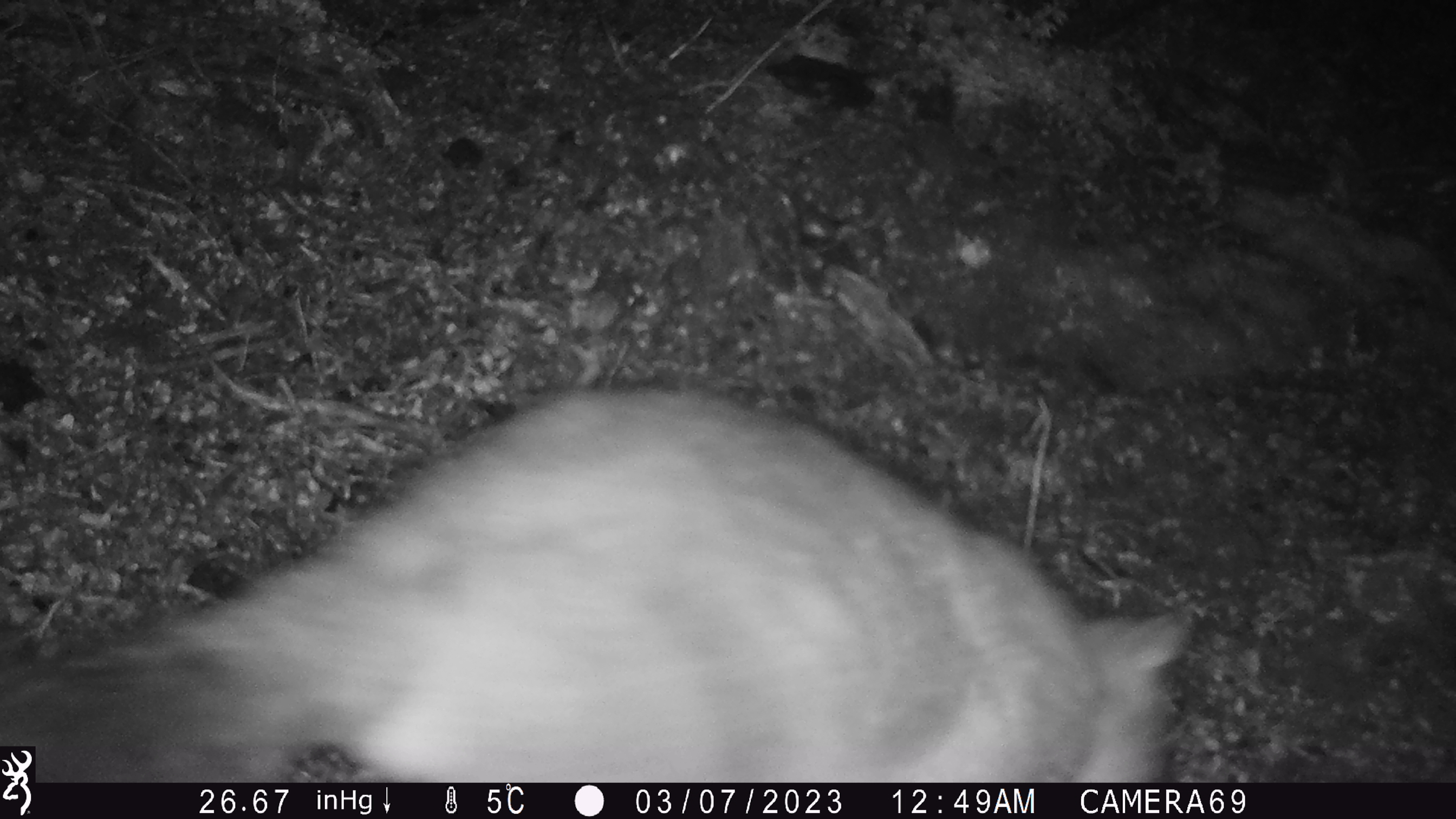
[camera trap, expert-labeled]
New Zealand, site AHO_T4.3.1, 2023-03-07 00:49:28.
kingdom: Animalia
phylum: Chordata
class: Mammalia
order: Carnivora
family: Mustelidae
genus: Mustela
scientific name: Mustela erminea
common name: stoat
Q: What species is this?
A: Stoat (Mustela erminea).